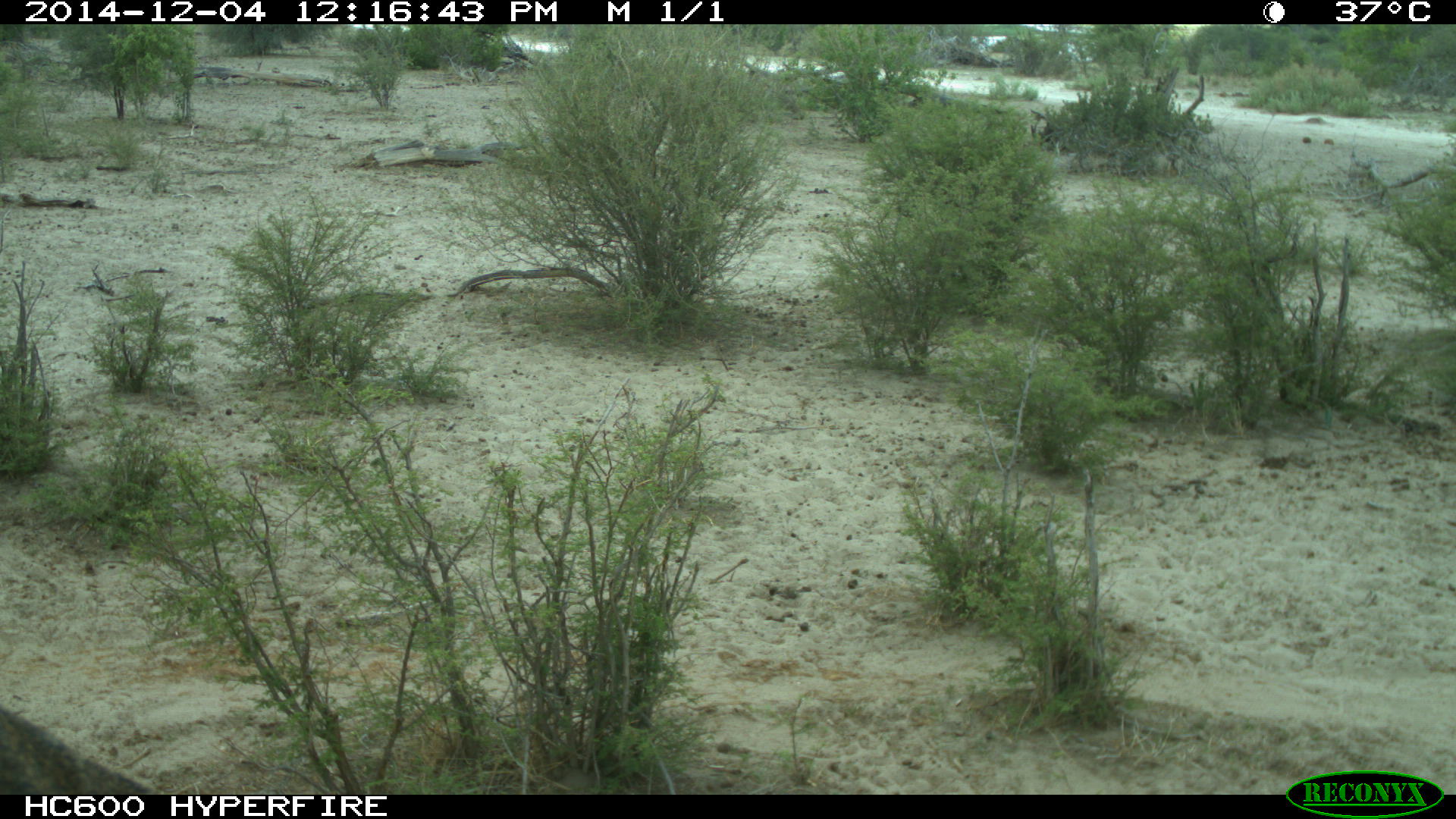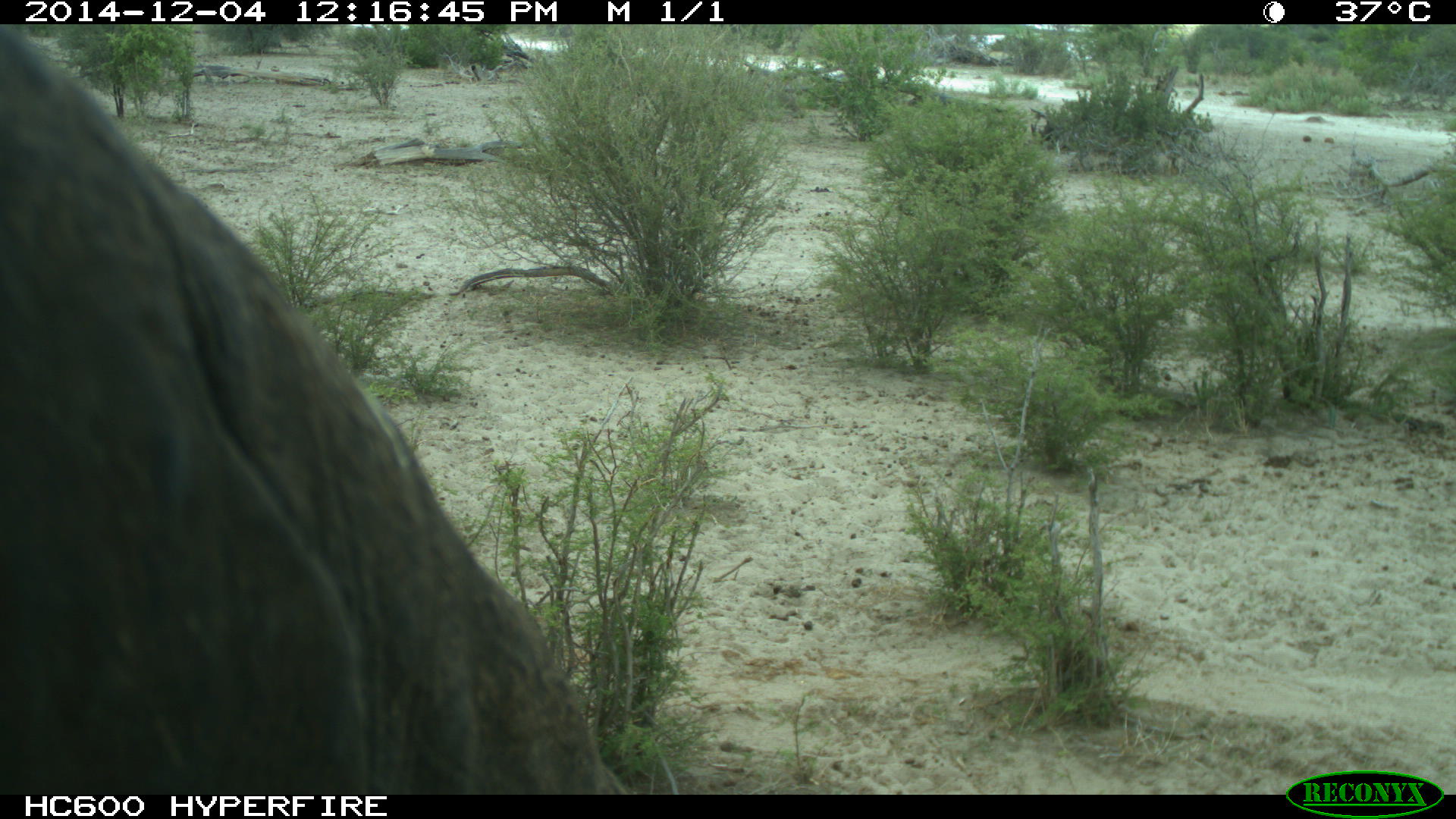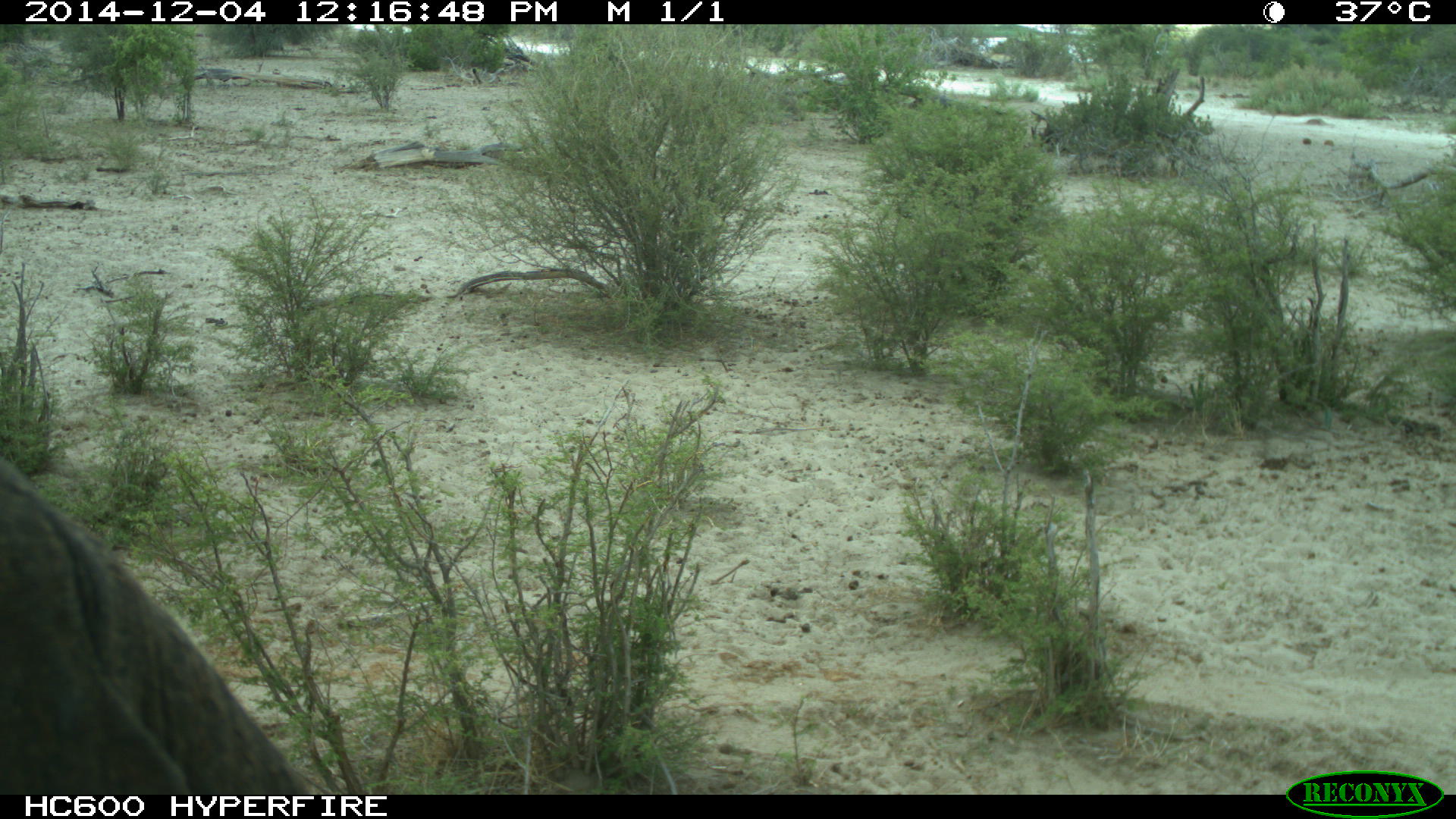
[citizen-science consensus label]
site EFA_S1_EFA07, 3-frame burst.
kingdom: Animalia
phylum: Chordata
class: Mammalia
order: Proboscidea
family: Elephantidae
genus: Loxodonta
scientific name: Loxodonta africana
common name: african bush elephant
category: elephant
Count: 1.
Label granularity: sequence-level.